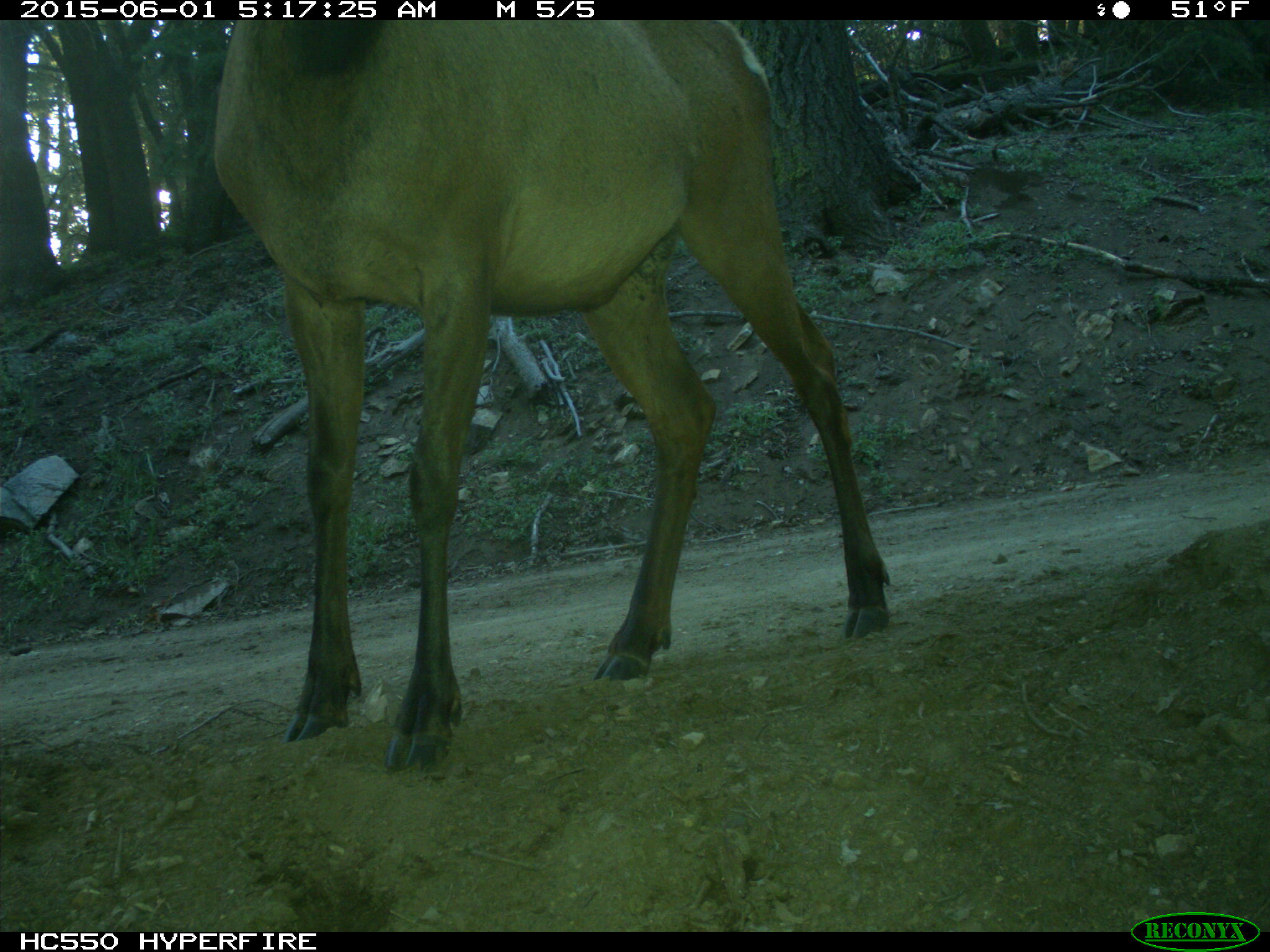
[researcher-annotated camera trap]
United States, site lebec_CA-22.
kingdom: Animalia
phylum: Chordata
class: Mammalia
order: Artiodactyla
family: Cervidae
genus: Cervus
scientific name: Cervus canadensis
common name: elk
Cervus canadensis (elk).